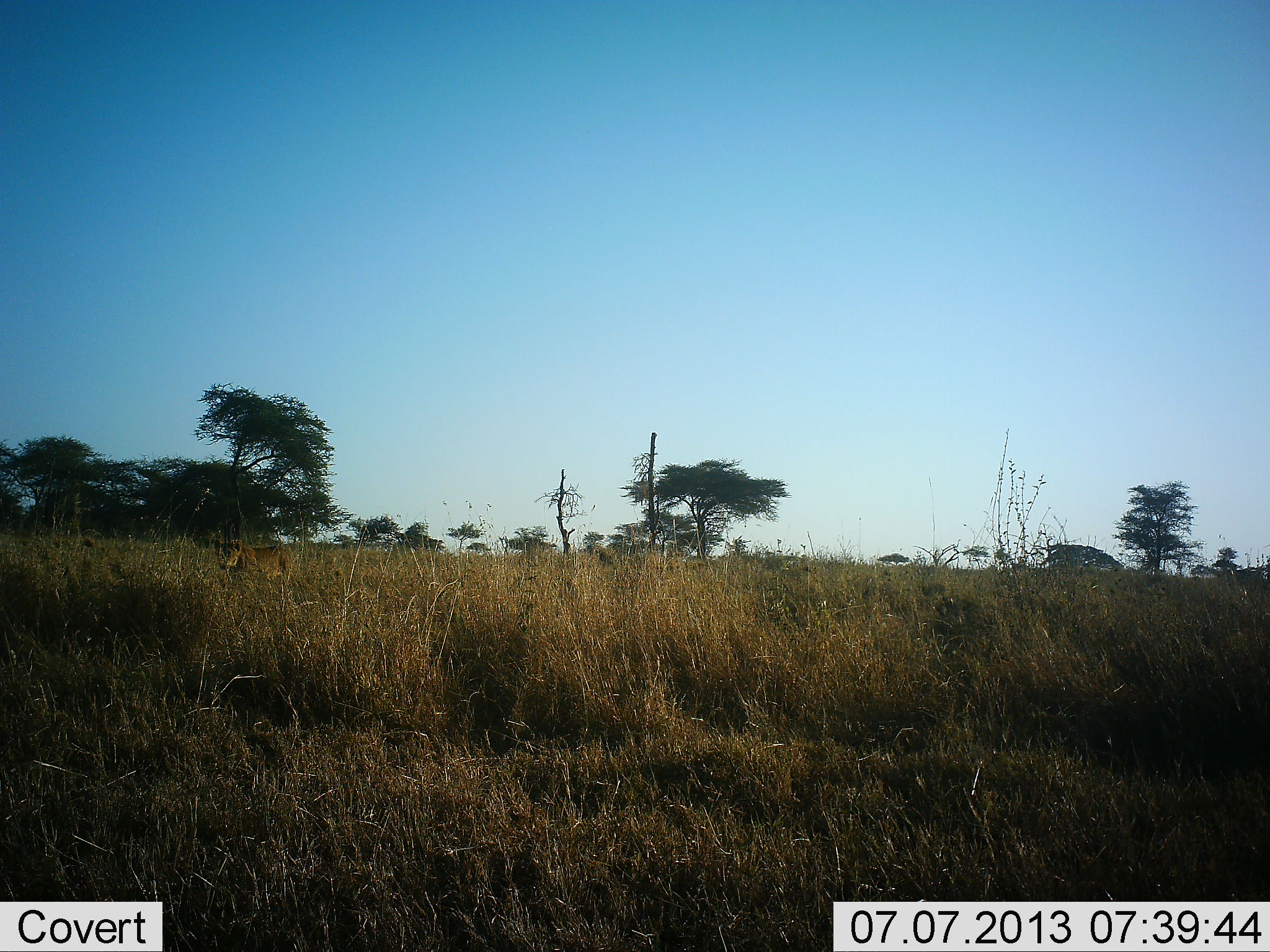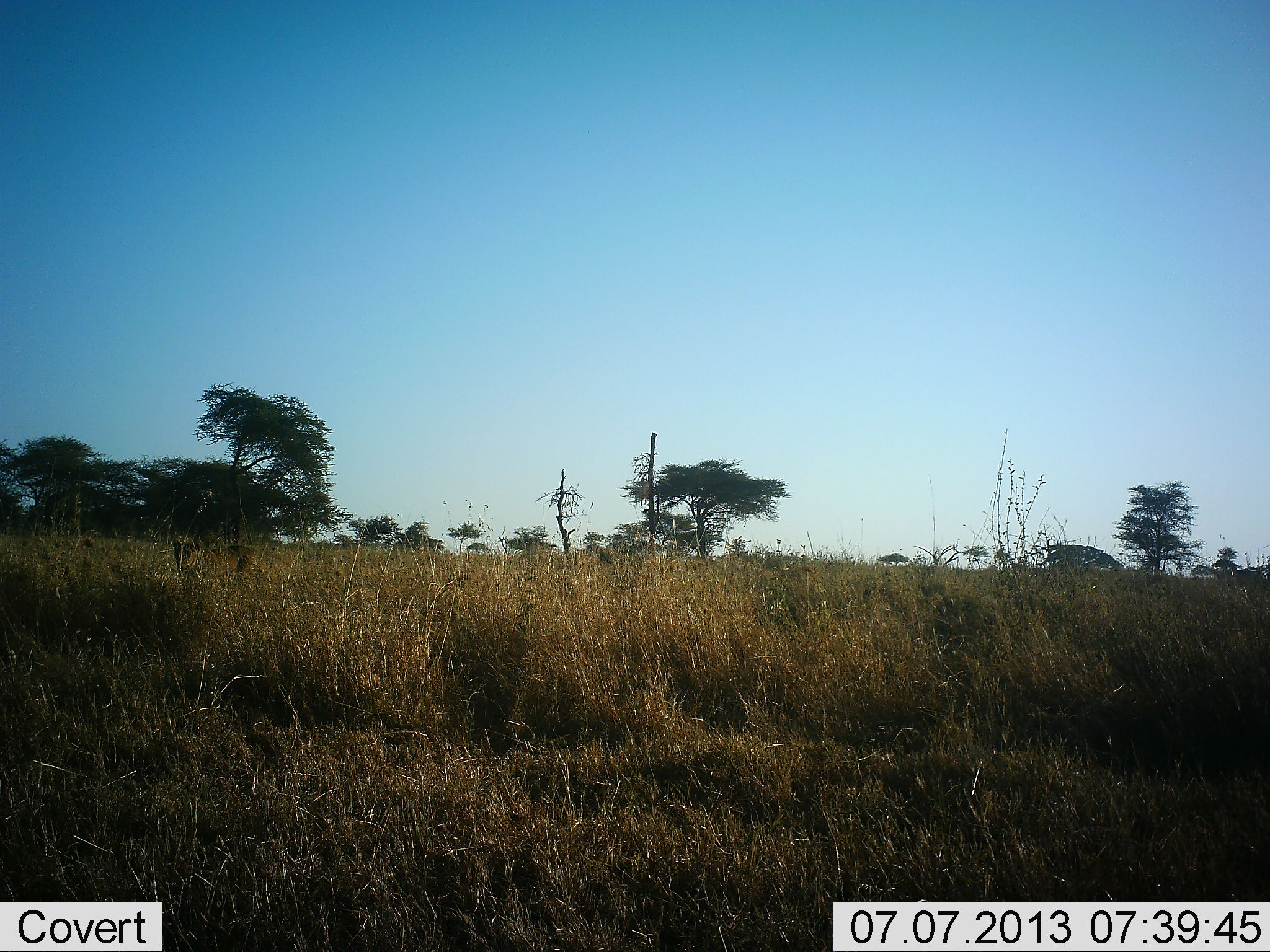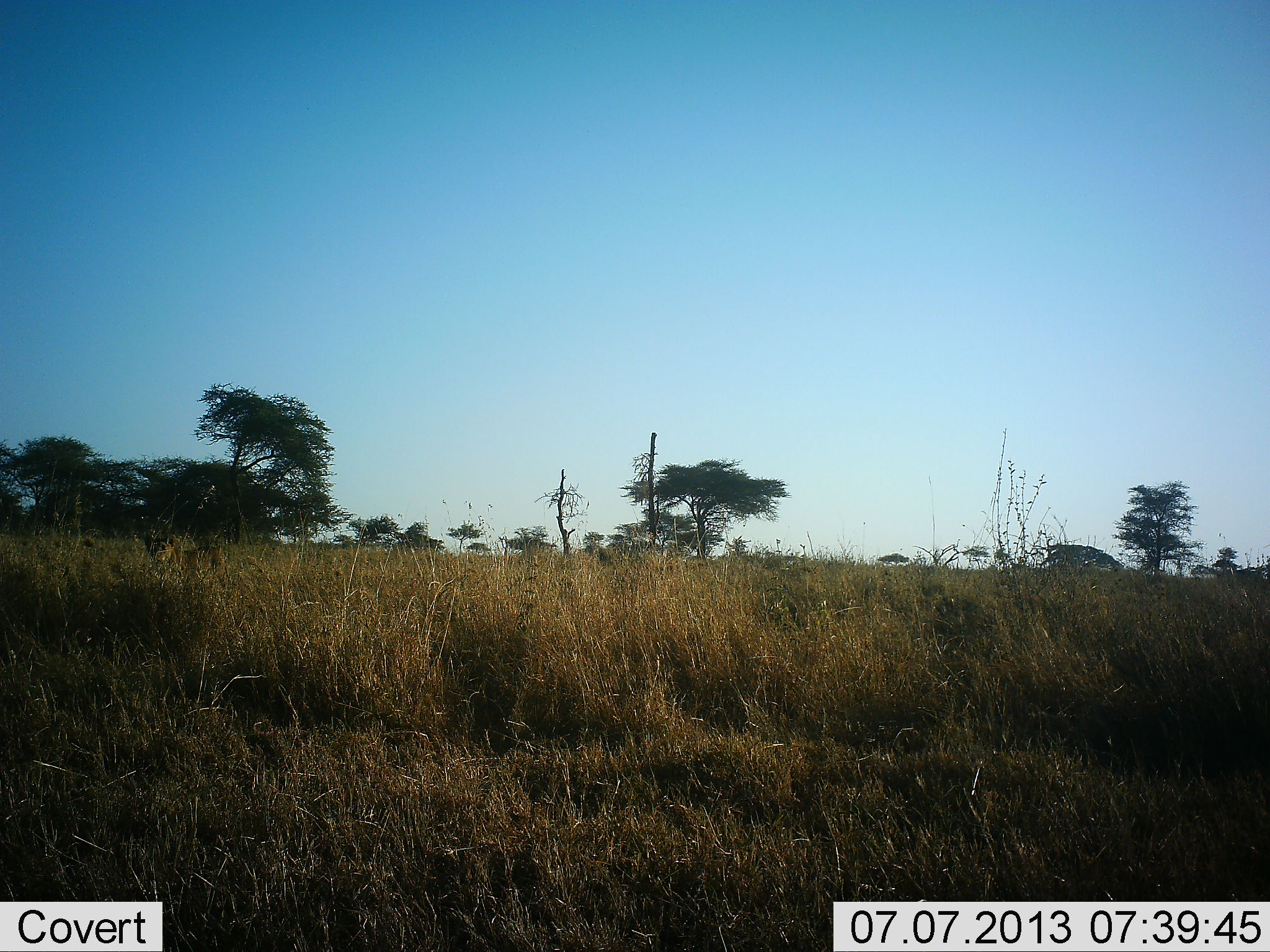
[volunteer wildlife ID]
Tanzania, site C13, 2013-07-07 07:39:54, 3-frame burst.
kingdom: Animalia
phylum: Chordata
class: Mammalia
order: Carnivora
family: Felidae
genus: Panthera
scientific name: Panthera leo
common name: lion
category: lionfemale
Lionfemale (lion) (Panthera leo), count 1. Behavior (volunteer vote fractions): standing 4%, resting 0%, moving 96%, interacting 0%. Young present (vote fraction): 0%. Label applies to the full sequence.